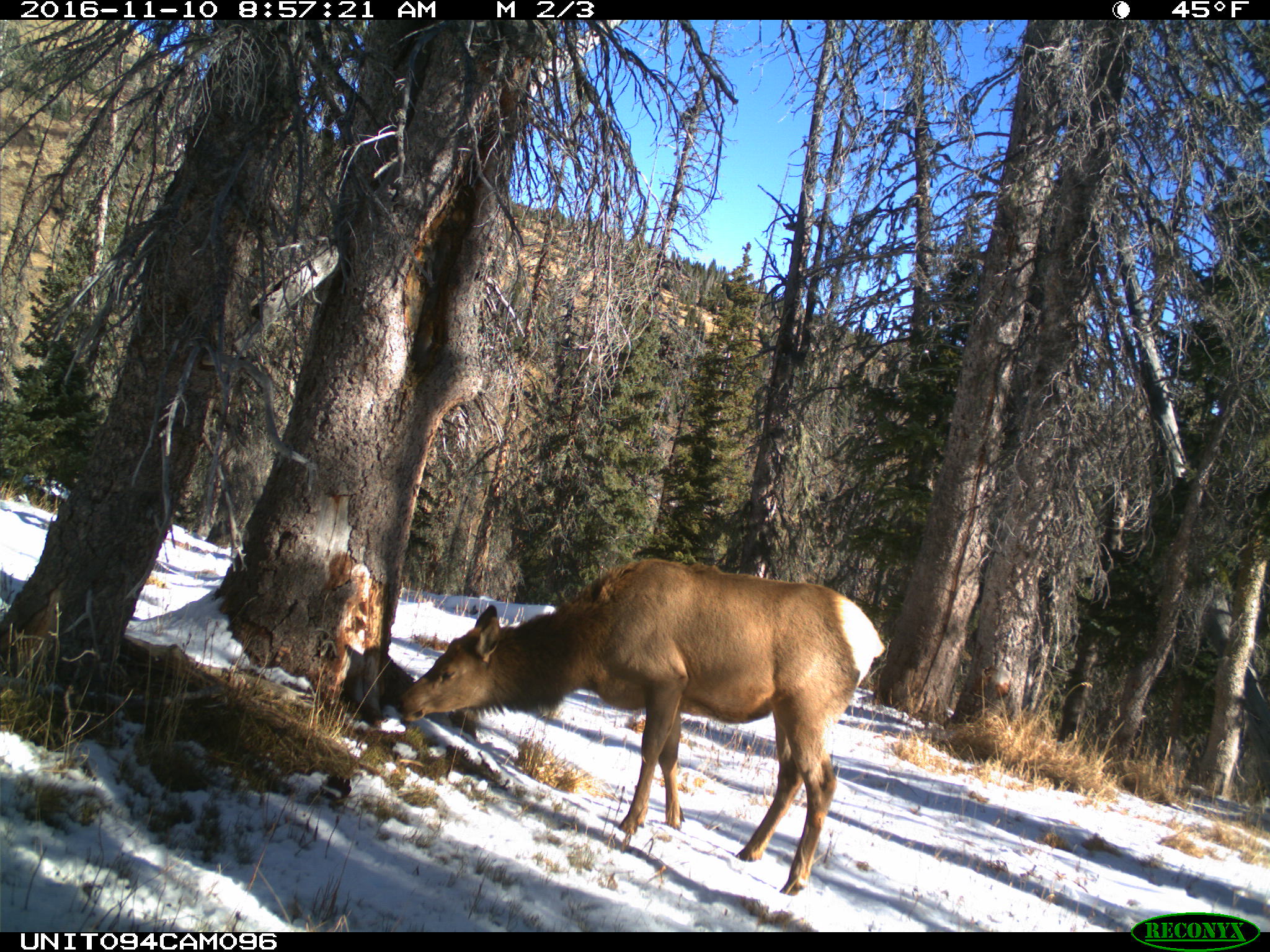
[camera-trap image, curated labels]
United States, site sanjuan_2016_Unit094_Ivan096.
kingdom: Animalia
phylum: Chordata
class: Mammalia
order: Artiodactyla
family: Cervidae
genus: Cervus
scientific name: Cervus elaphus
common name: red deer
Cervus elaphus (red deer).